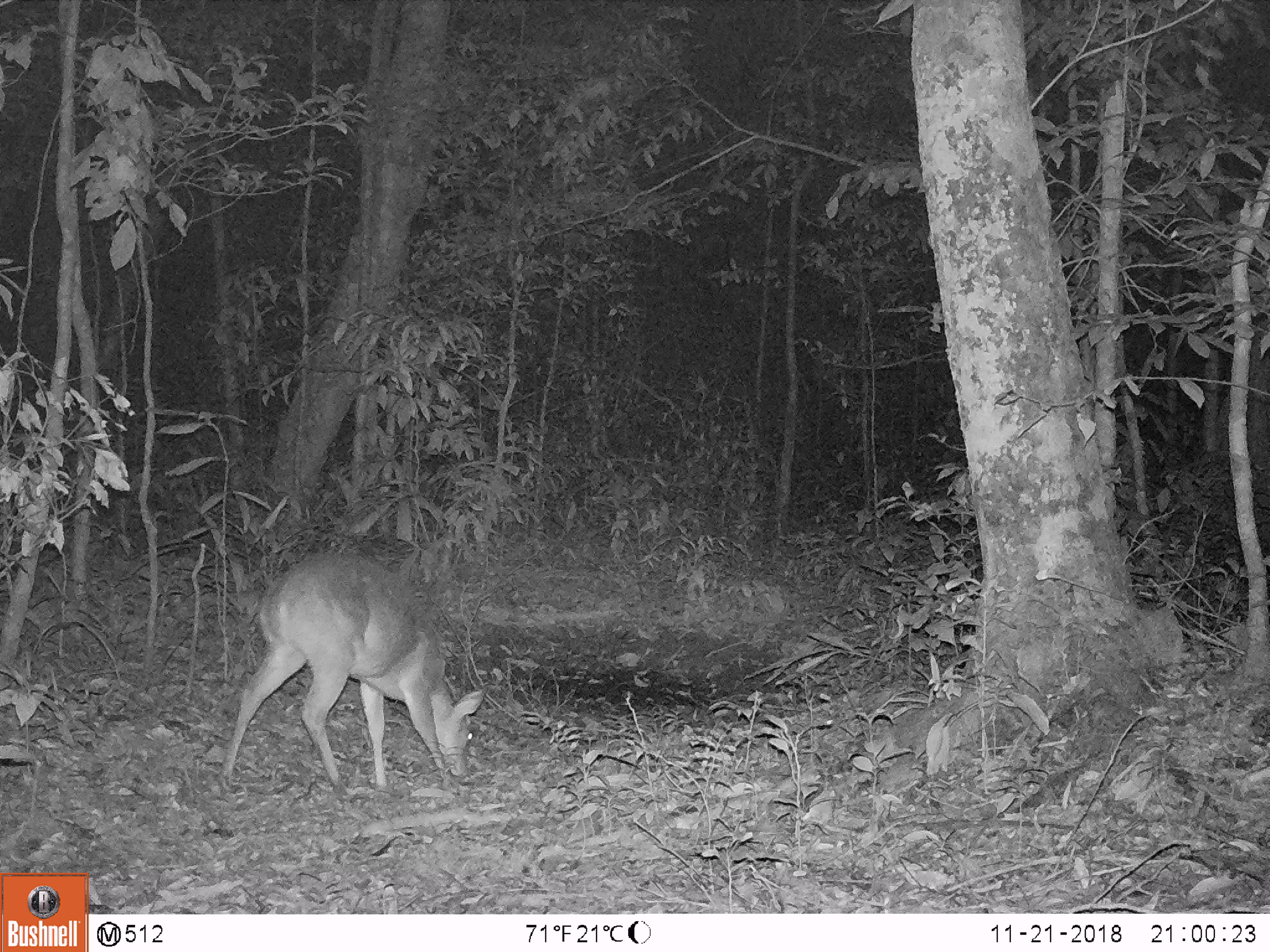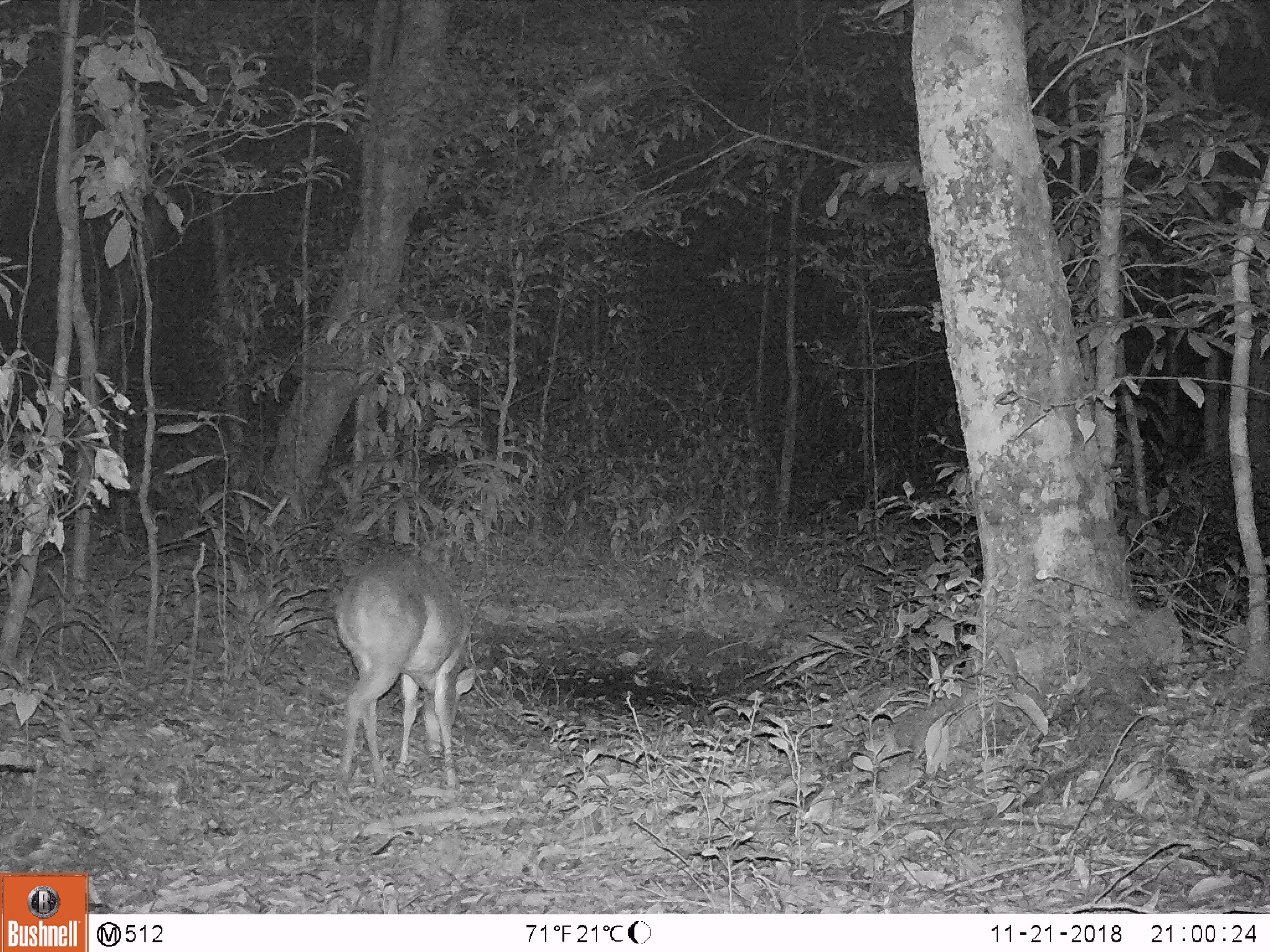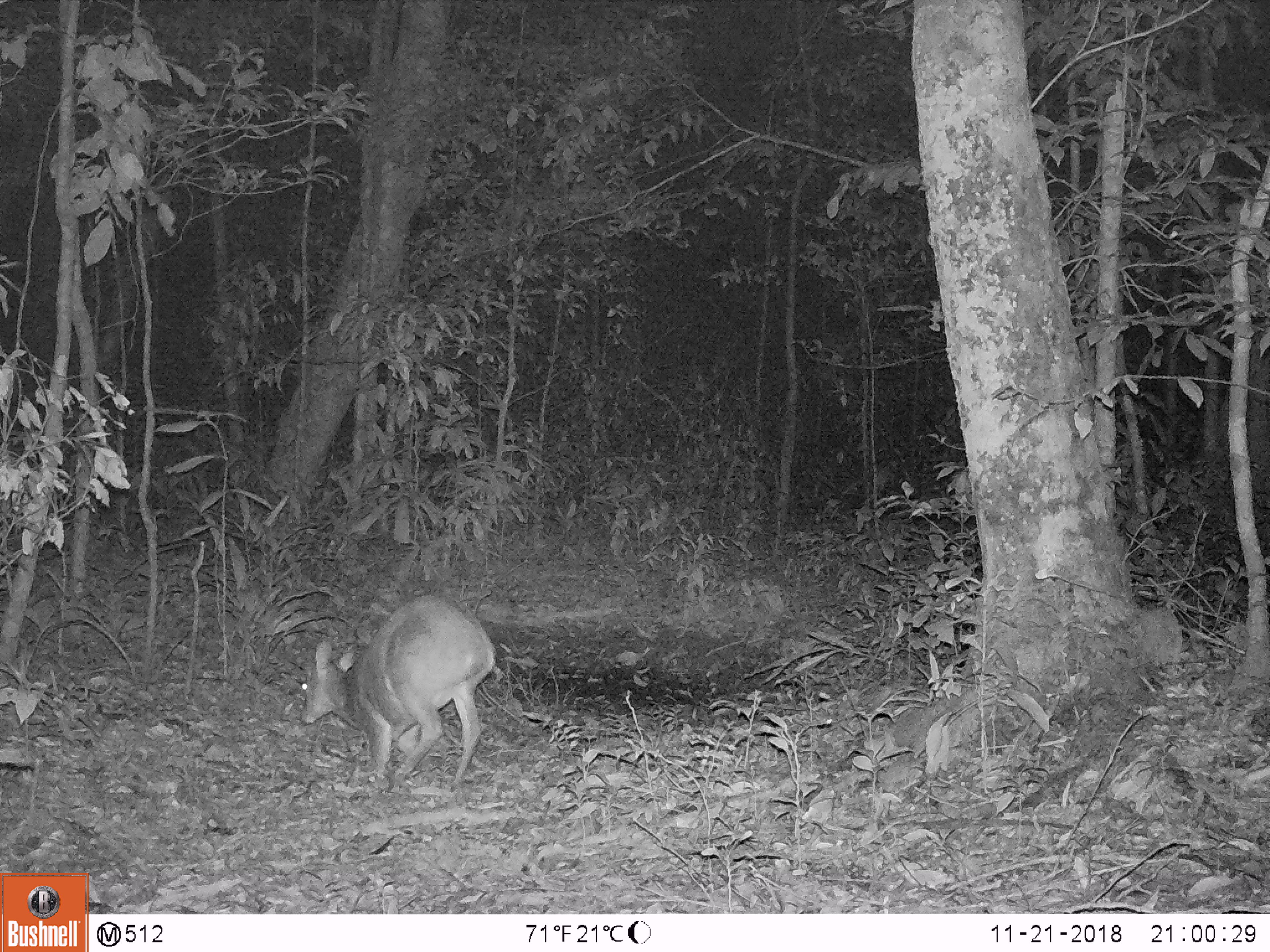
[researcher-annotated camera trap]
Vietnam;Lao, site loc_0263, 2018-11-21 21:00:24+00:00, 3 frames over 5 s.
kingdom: Animalia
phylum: Chordata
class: Mammalia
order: Artiodactyla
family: Cervidae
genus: Muntiacus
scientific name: Muntiacus vuquangensis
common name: large-antlered muntjac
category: large antlered muntjac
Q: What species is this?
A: Large antlered muntjac (large-antlered muntjac) (Muntiacus vuquangensis).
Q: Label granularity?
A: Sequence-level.